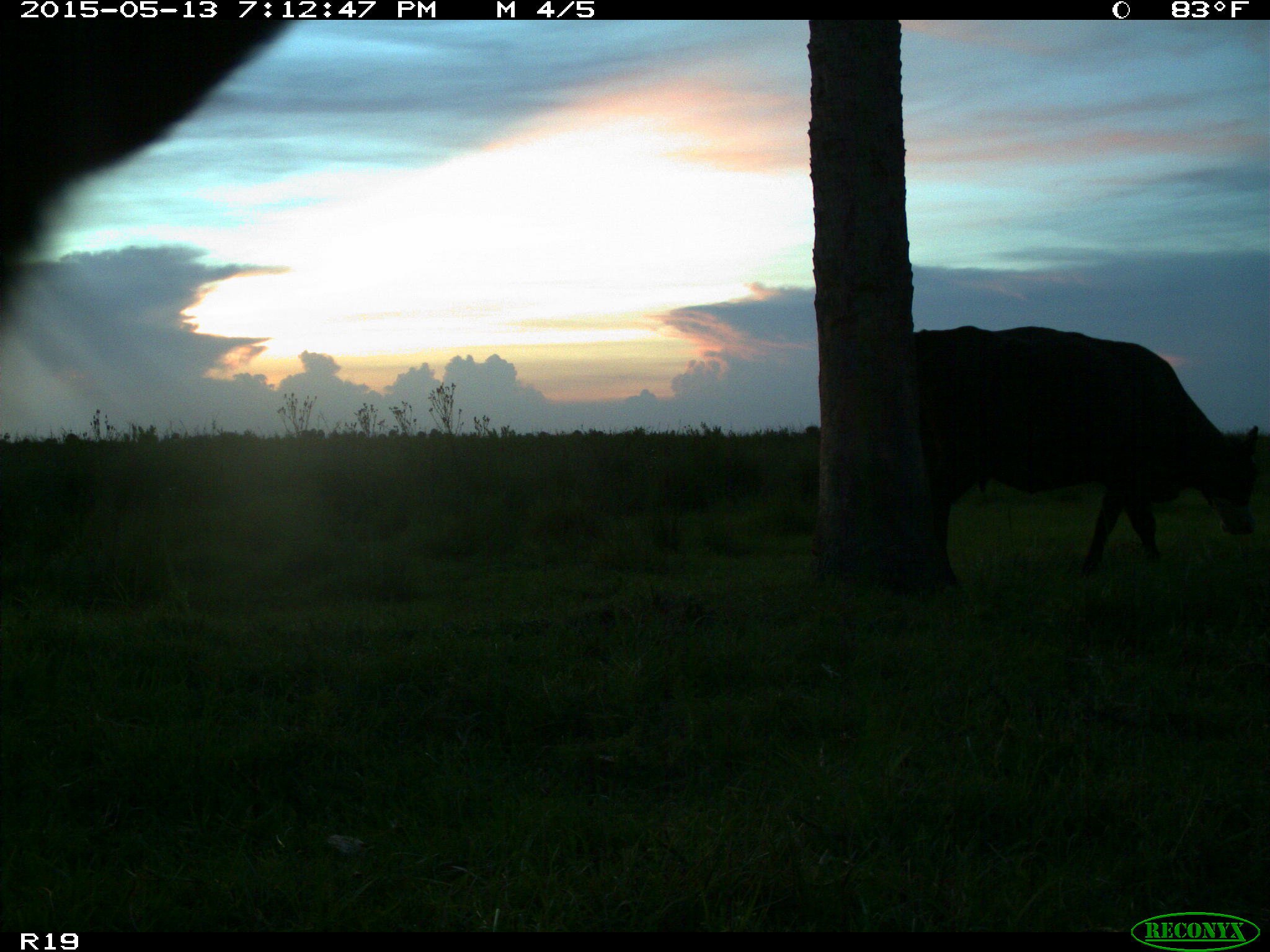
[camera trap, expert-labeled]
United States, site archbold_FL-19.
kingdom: Animalia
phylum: Chordata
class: Mammalia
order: Artiodactyla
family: Bovidae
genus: Bos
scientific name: Bos taurus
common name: domestic cow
Bos taurus (domestic cow).